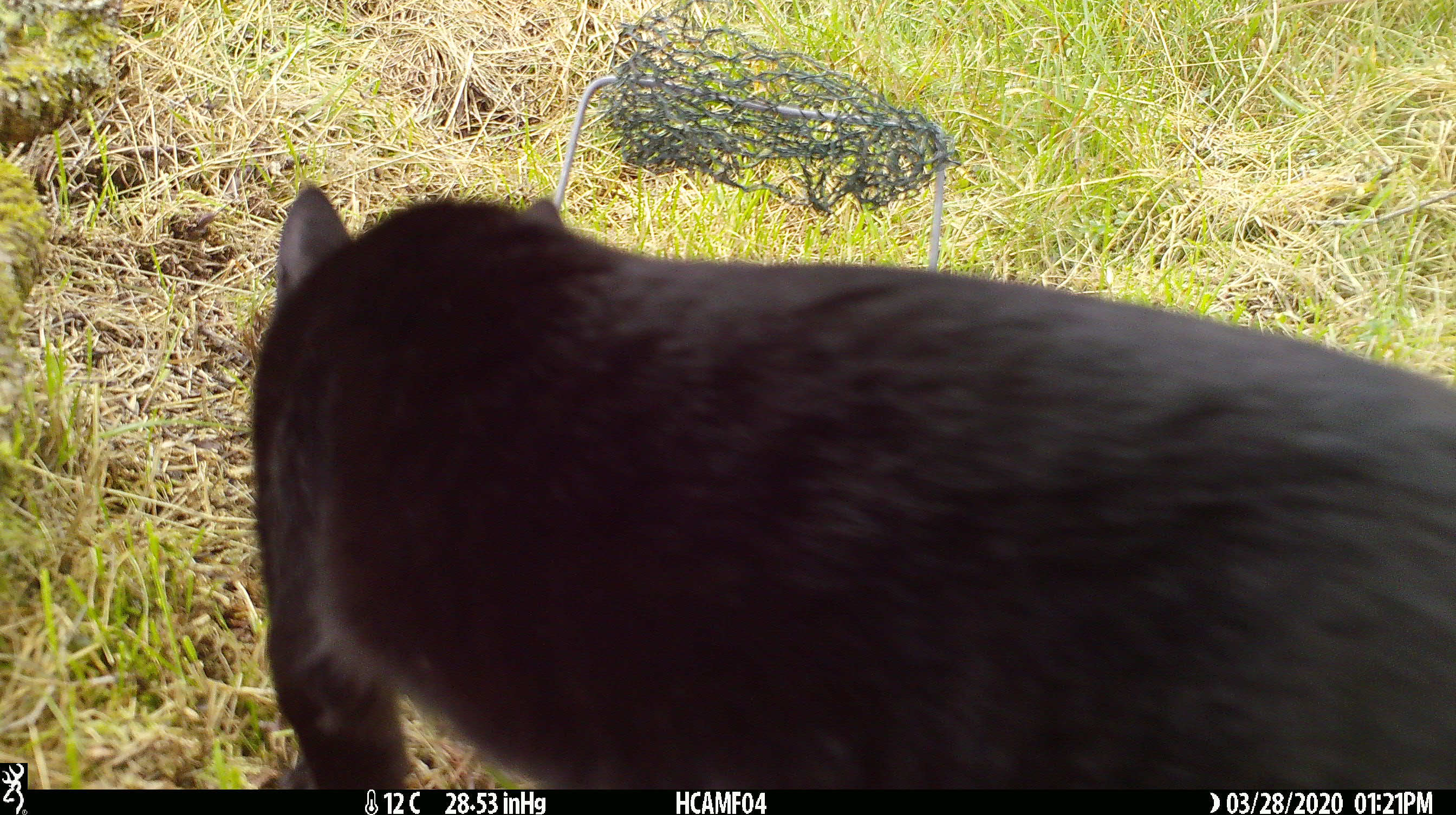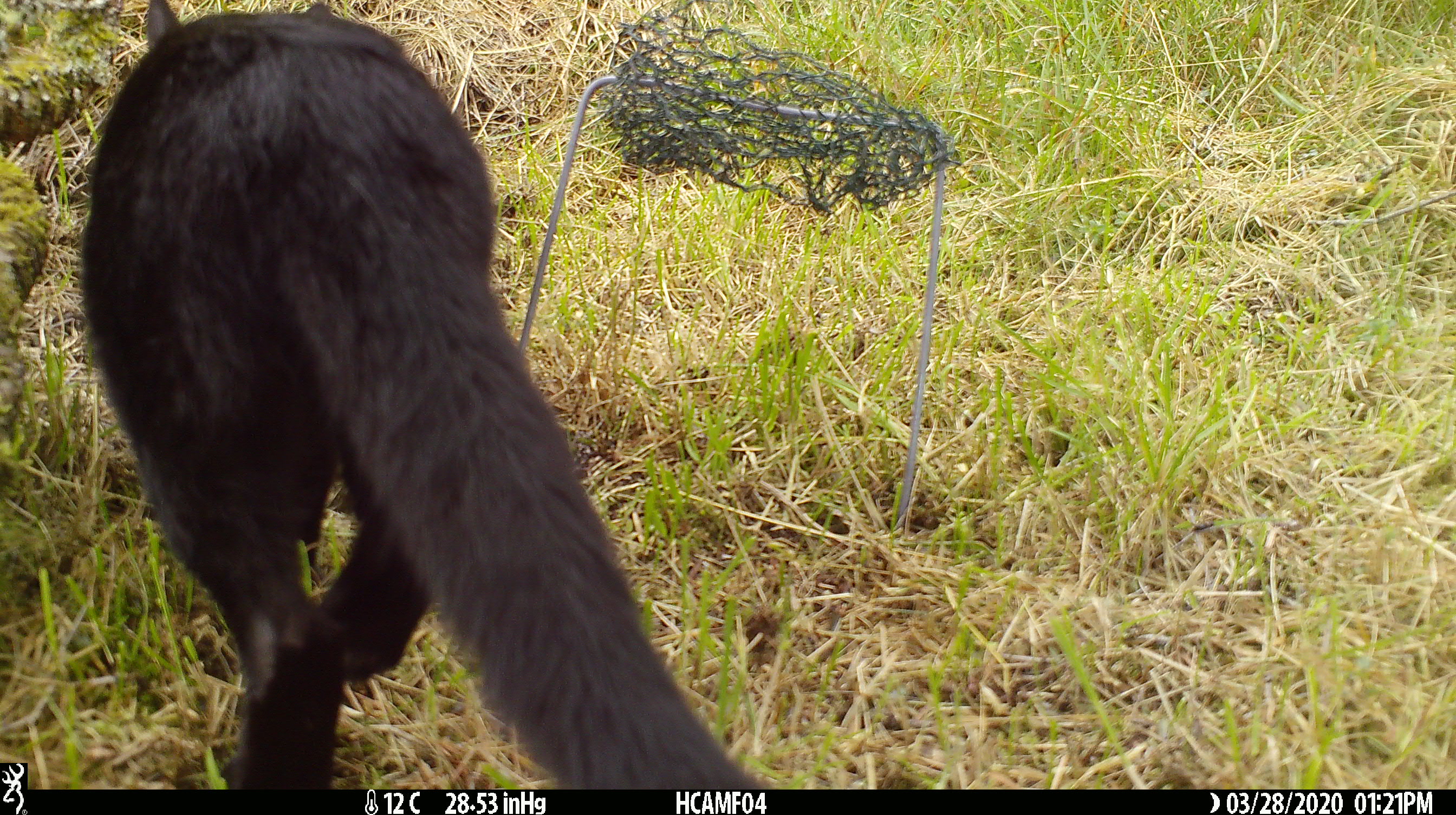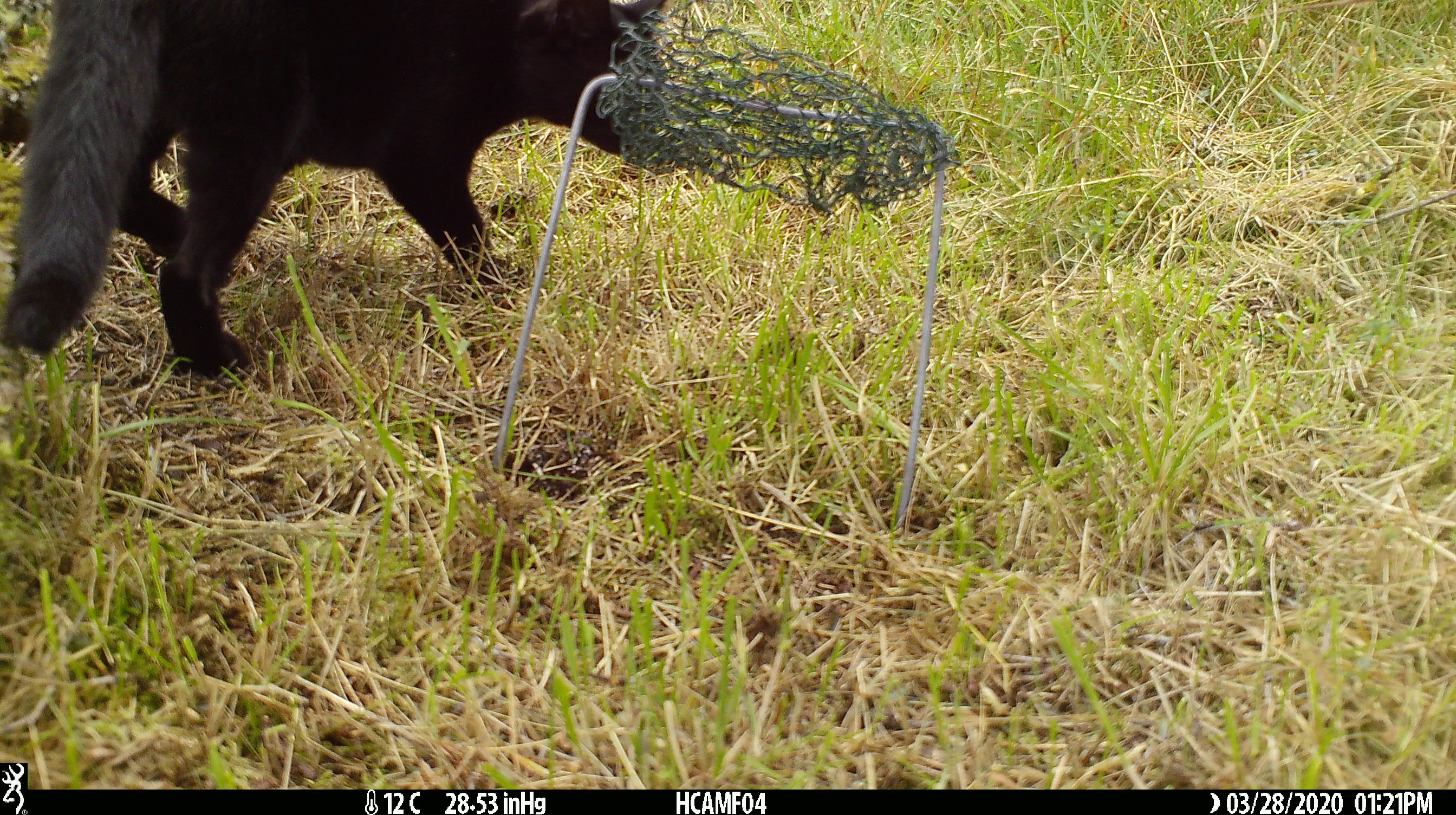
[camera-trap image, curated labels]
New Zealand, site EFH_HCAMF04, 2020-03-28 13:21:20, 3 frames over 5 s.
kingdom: Animalia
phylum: Chordata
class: Mammalia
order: Carnivora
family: Felidae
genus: Felis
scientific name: Felis catus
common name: domestic cat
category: cat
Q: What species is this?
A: Cat (domestic cat) (Felis catus).